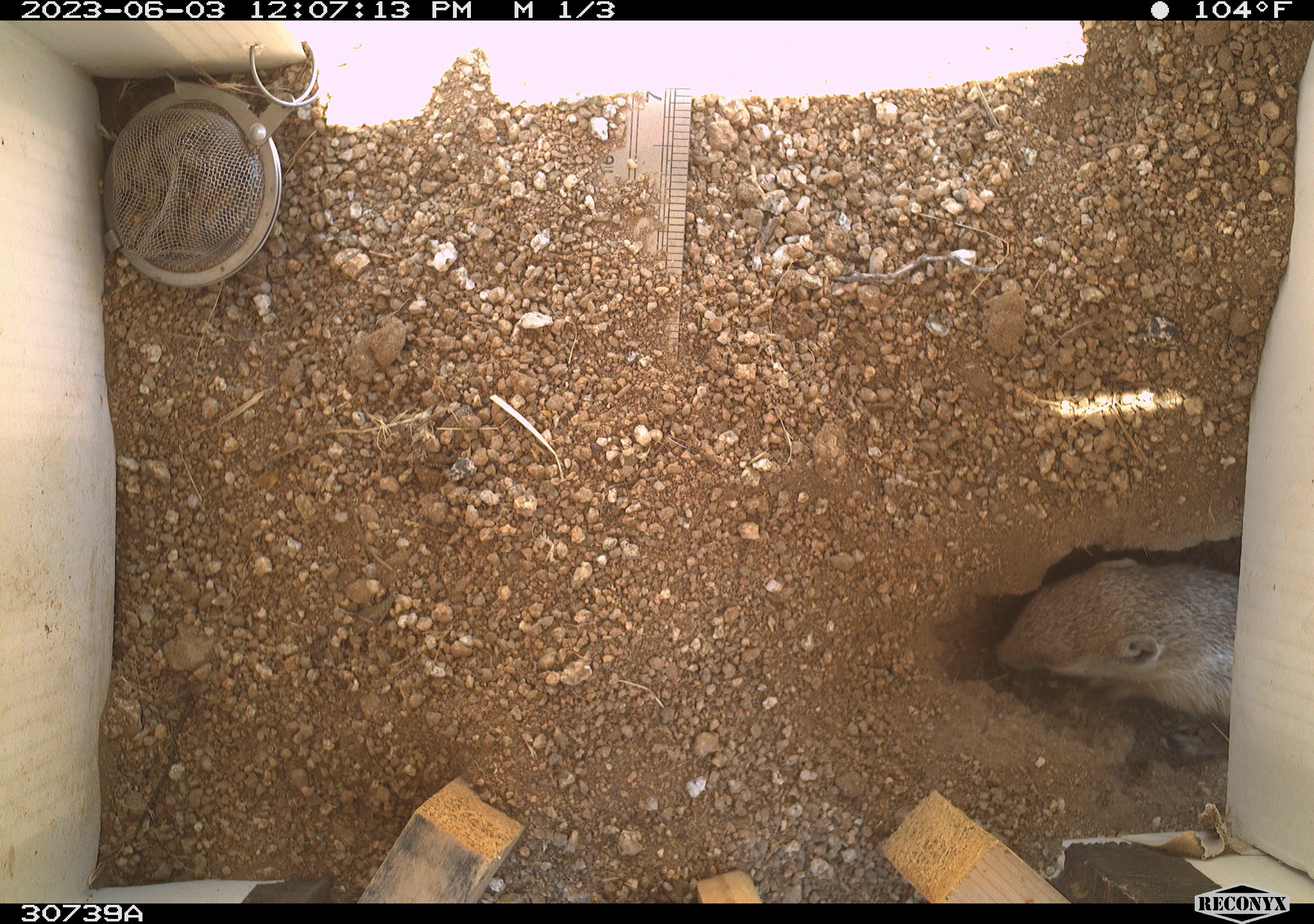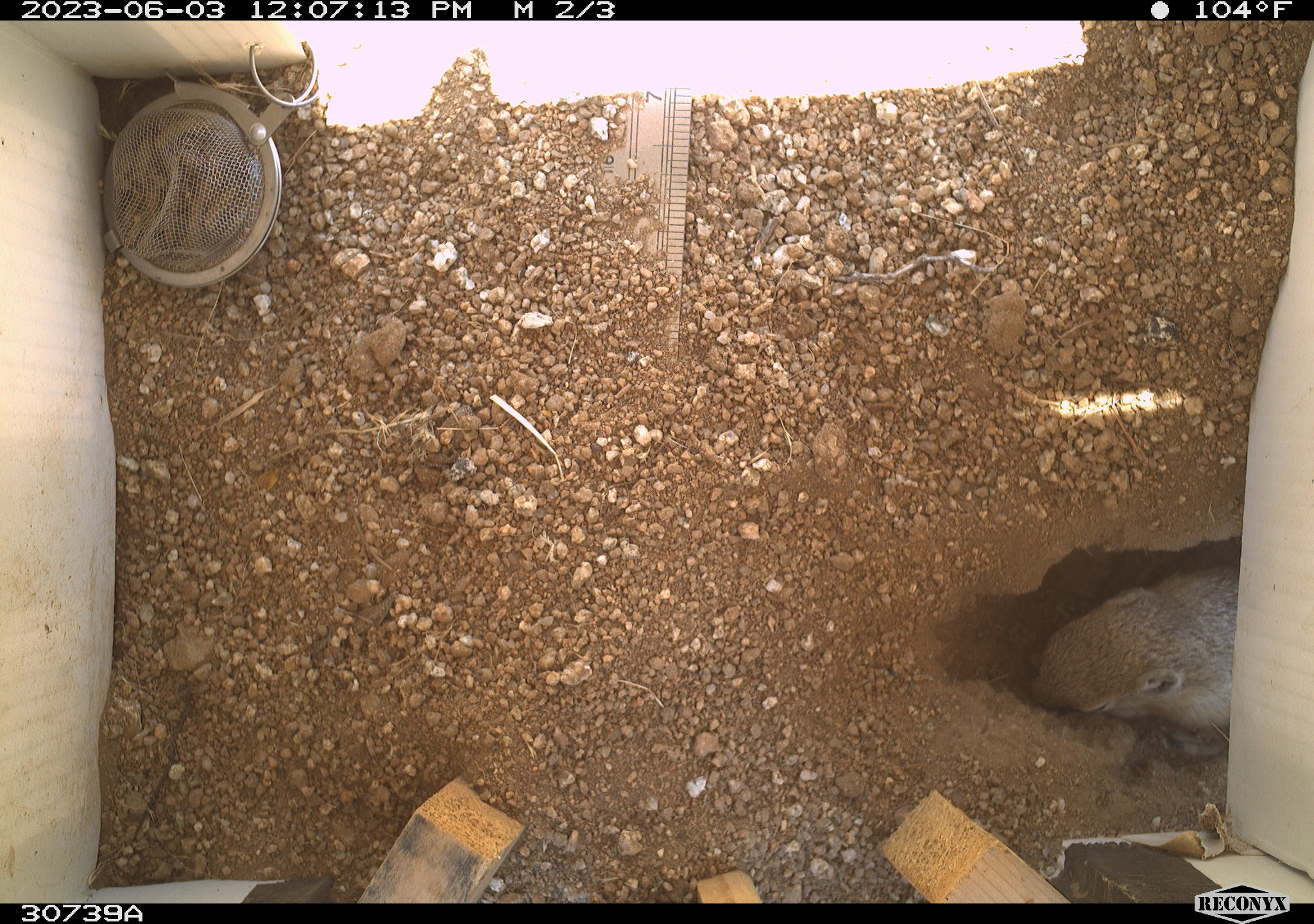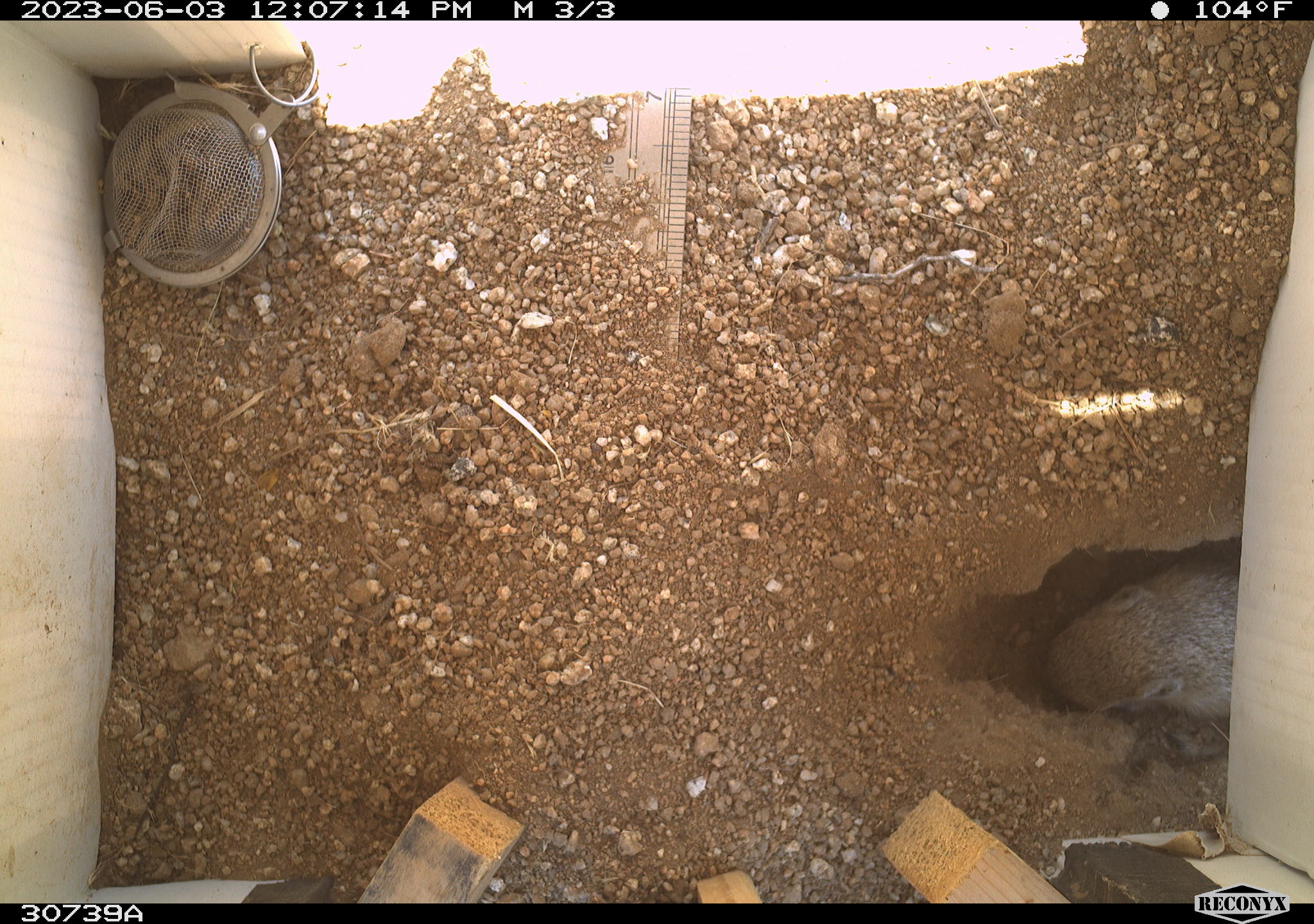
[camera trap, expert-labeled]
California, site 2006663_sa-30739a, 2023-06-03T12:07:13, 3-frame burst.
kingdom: Animalia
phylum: Chordata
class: Mammalia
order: Rodentia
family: Sciuridae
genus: Ammospermophilus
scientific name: Ammospermophilus leucurus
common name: white-tailed antelope squirrel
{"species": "white-tailed antelope squirrel (Ammospermophilus leucurus)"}